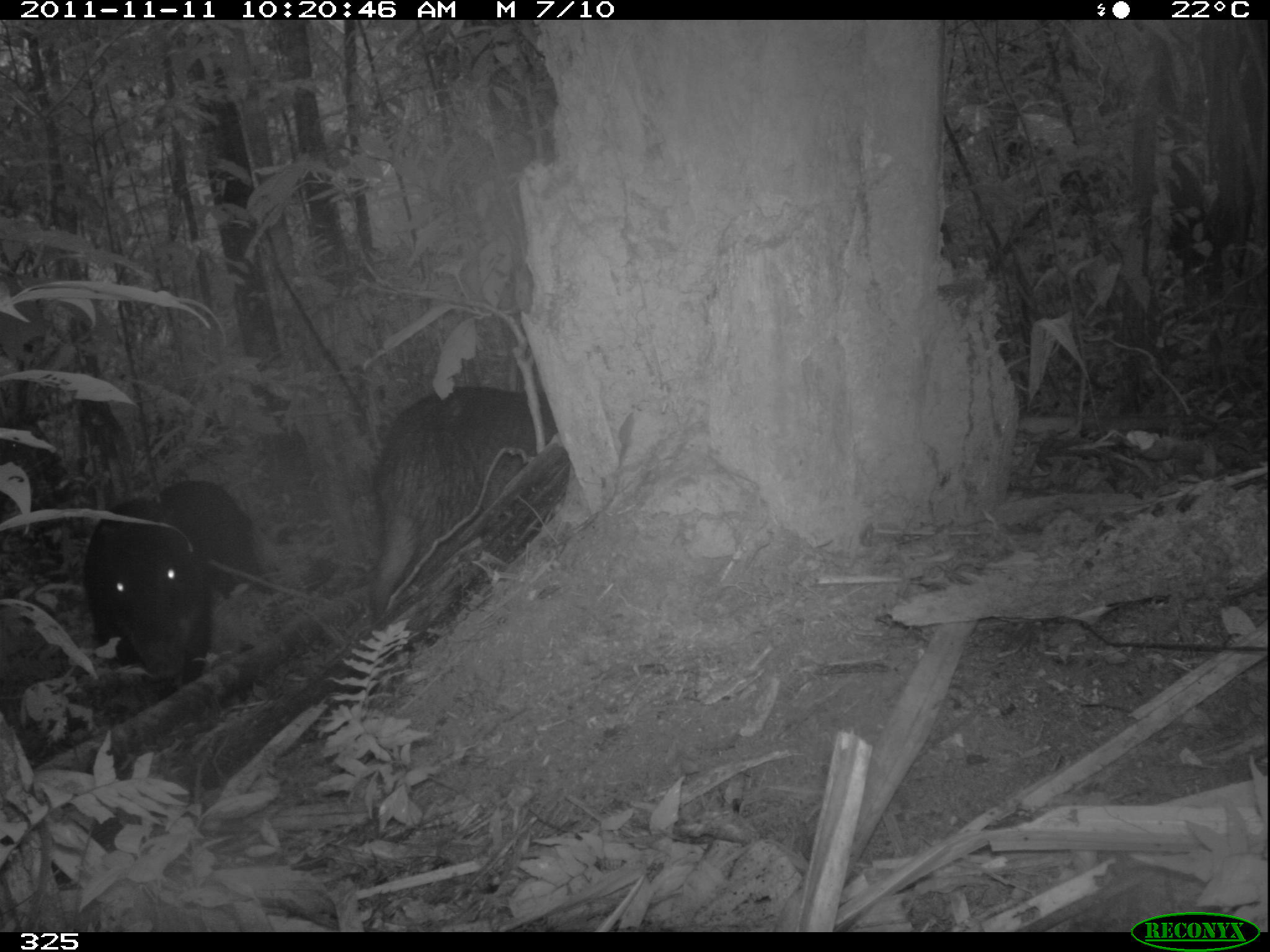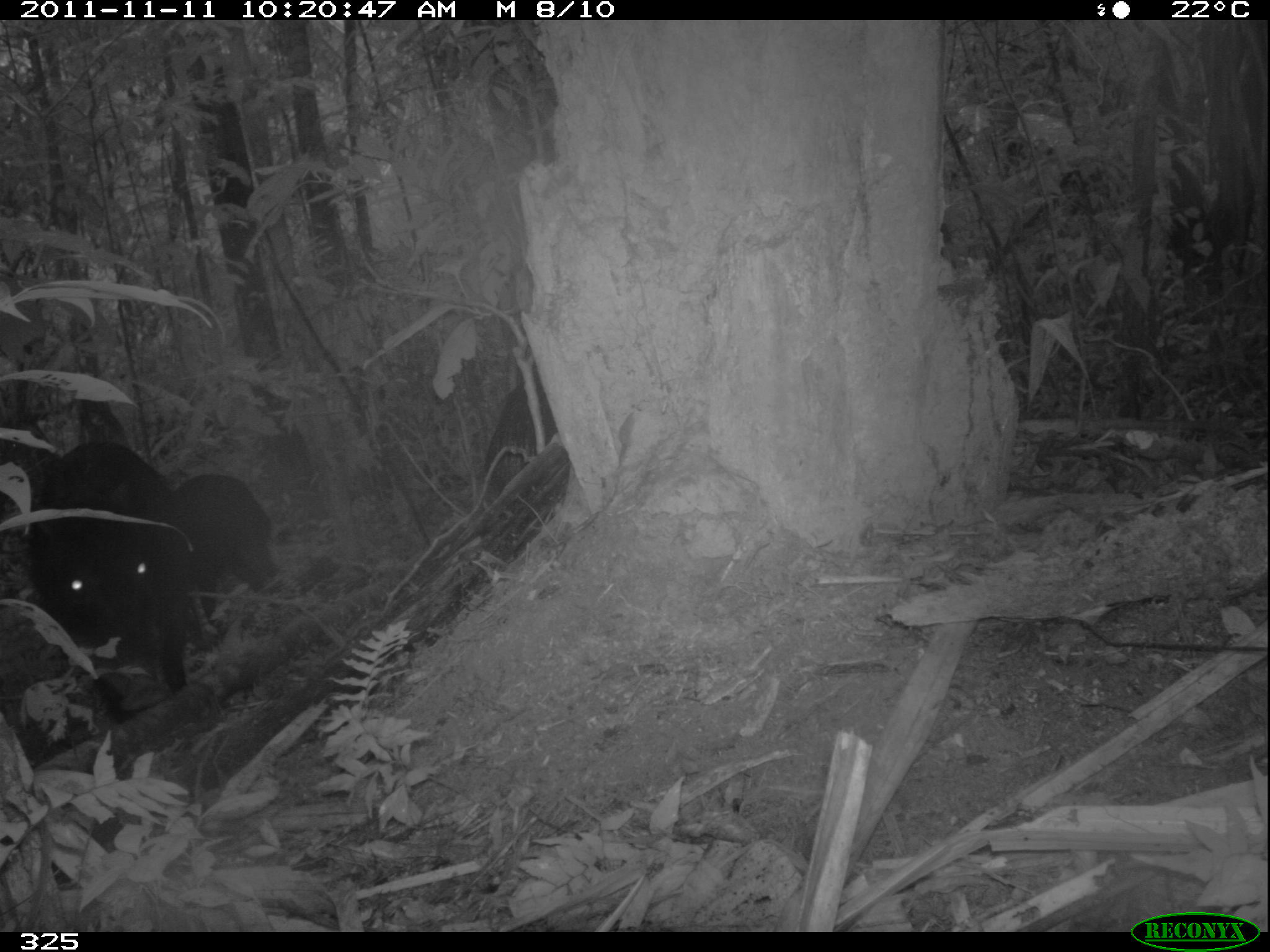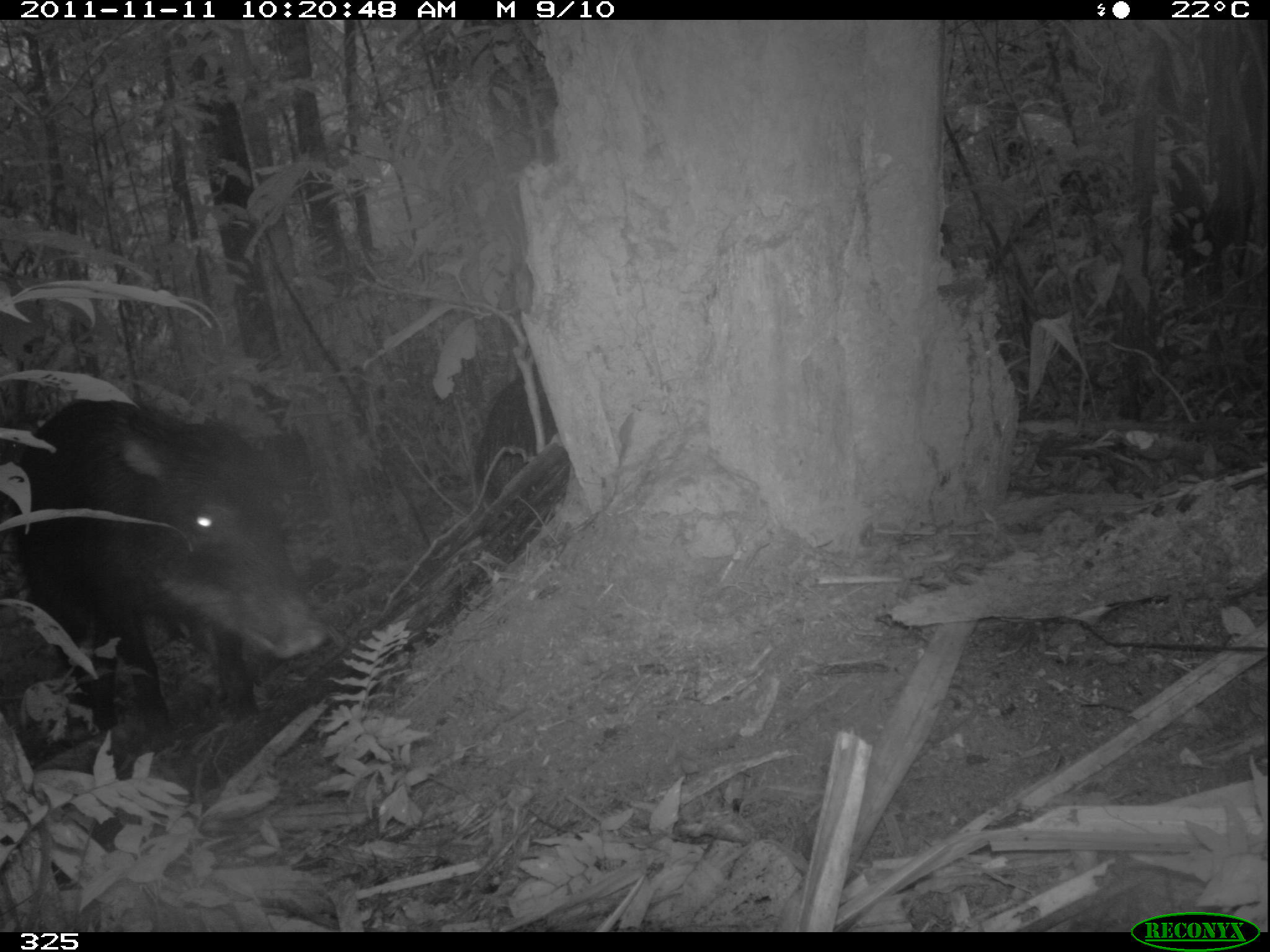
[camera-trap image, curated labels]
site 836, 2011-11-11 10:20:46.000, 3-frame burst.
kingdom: Animalia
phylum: Chordata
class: Mammalia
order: Artiodactyla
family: Tayassuidae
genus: Tayassu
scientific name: Tayassu pecari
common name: white-lipped peccary